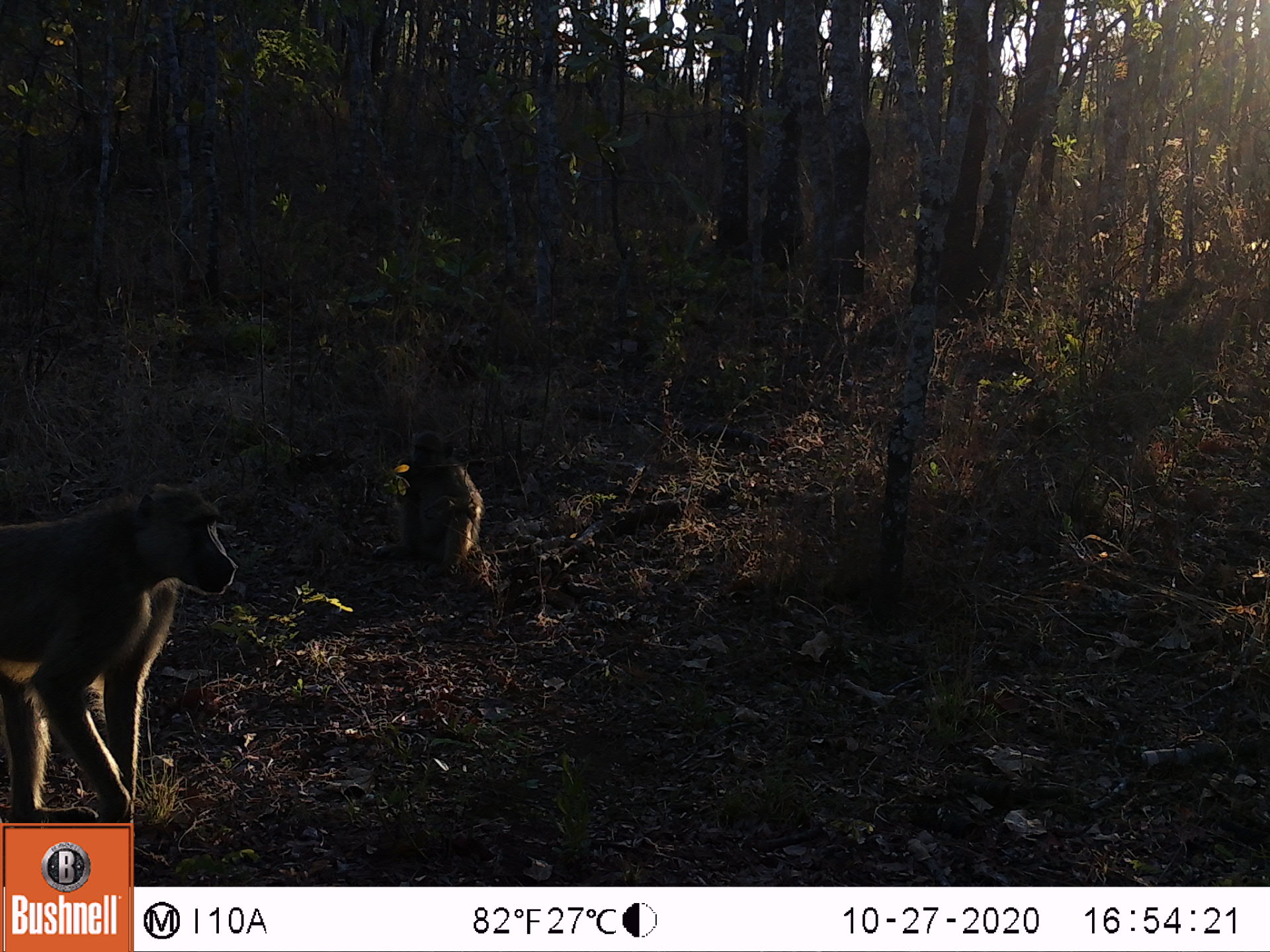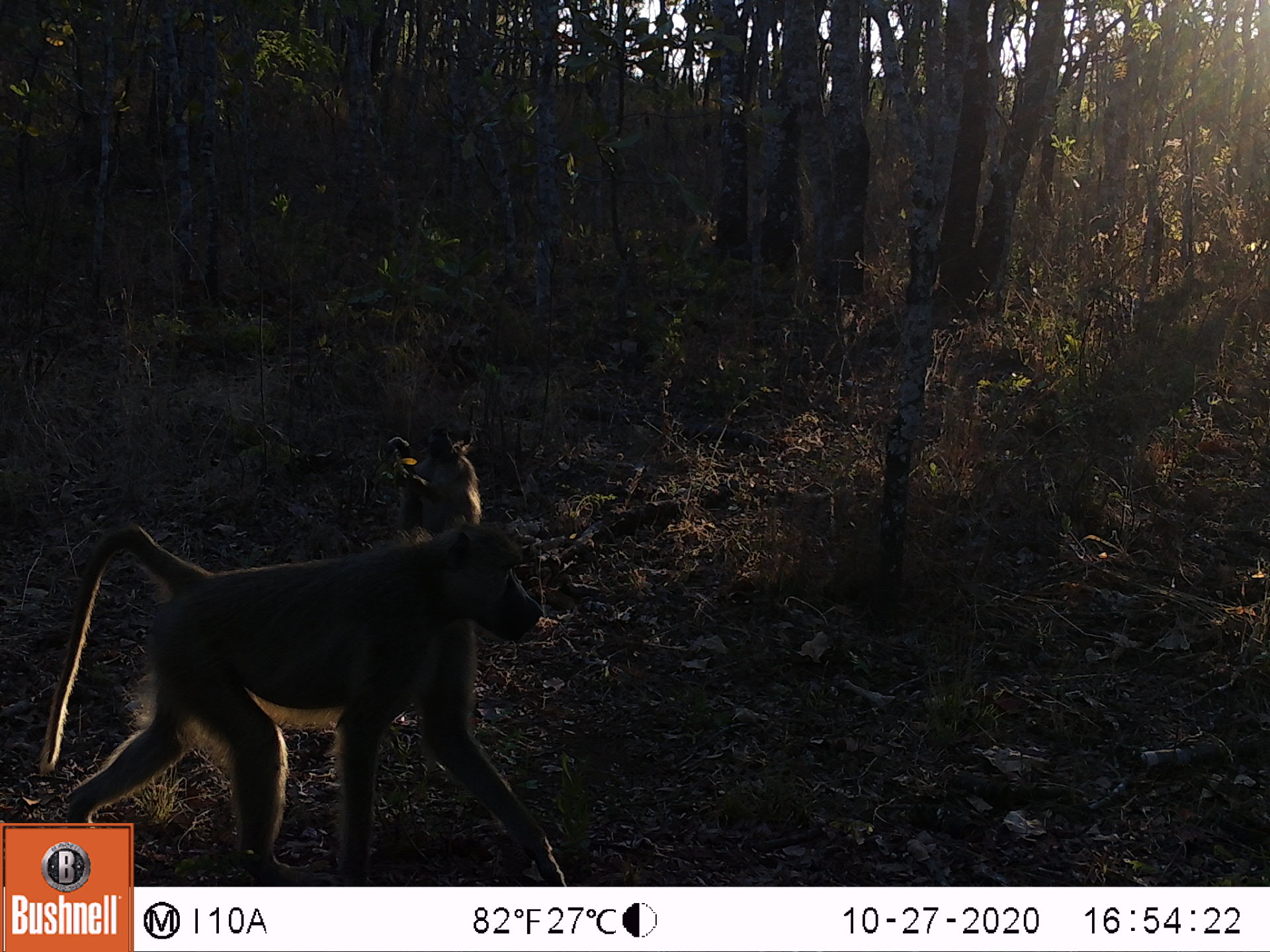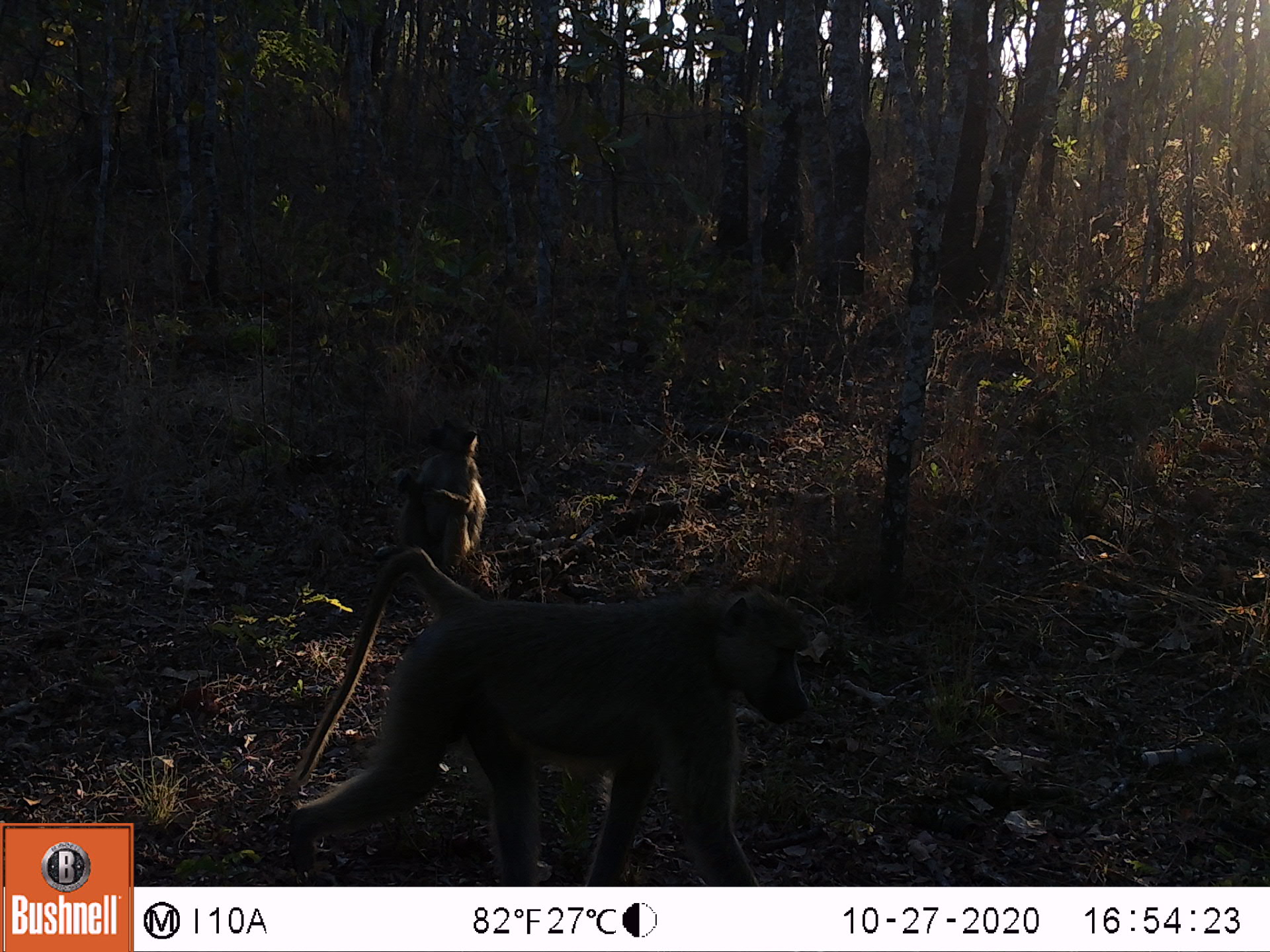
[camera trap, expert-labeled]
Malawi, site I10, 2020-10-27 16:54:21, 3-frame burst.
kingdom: Animalia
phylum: Chordata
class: Mammalia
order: Primates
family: Cercopithecidae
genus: Papio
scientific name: Papio cynocephalus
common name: yellow baboon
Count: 2.